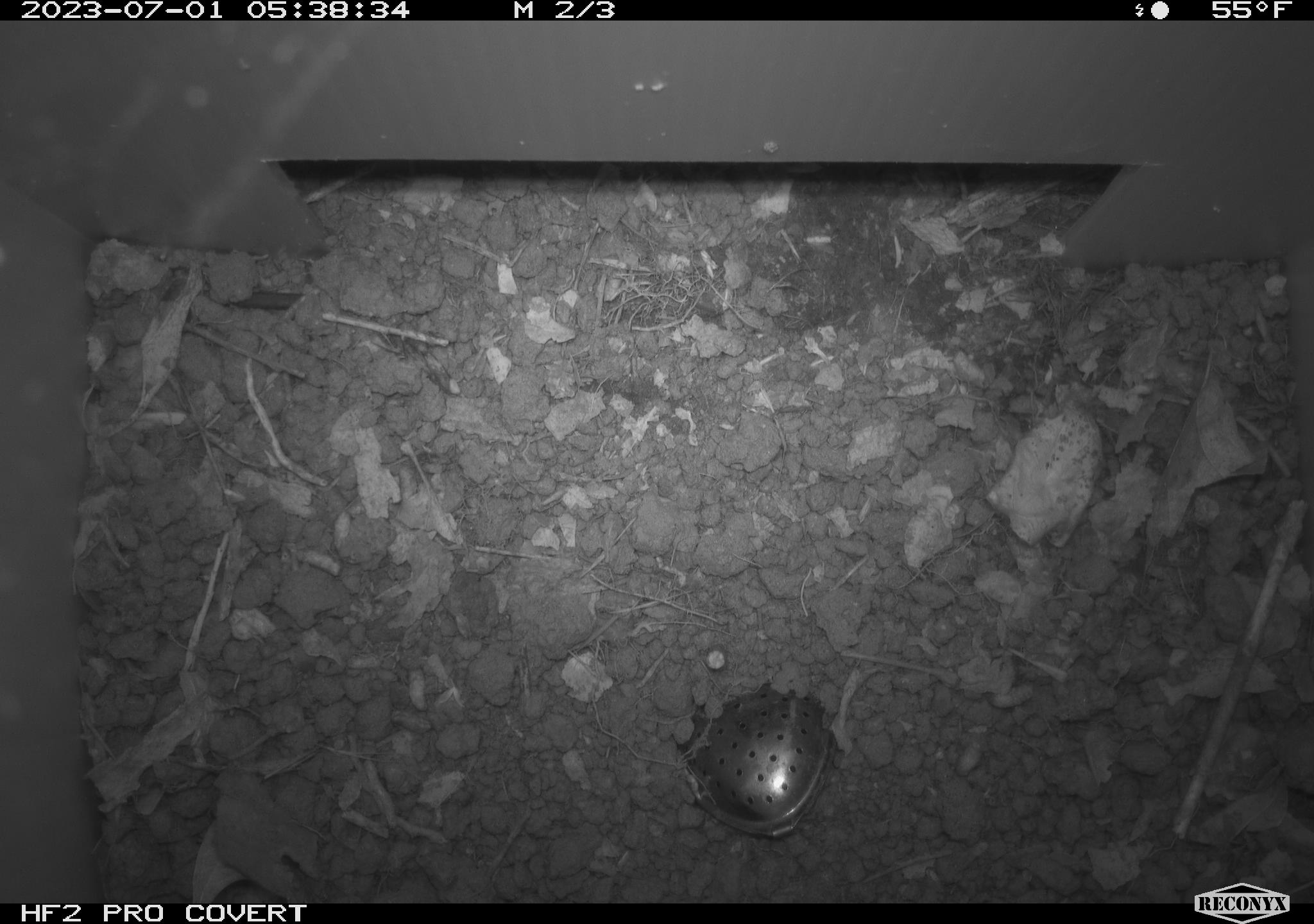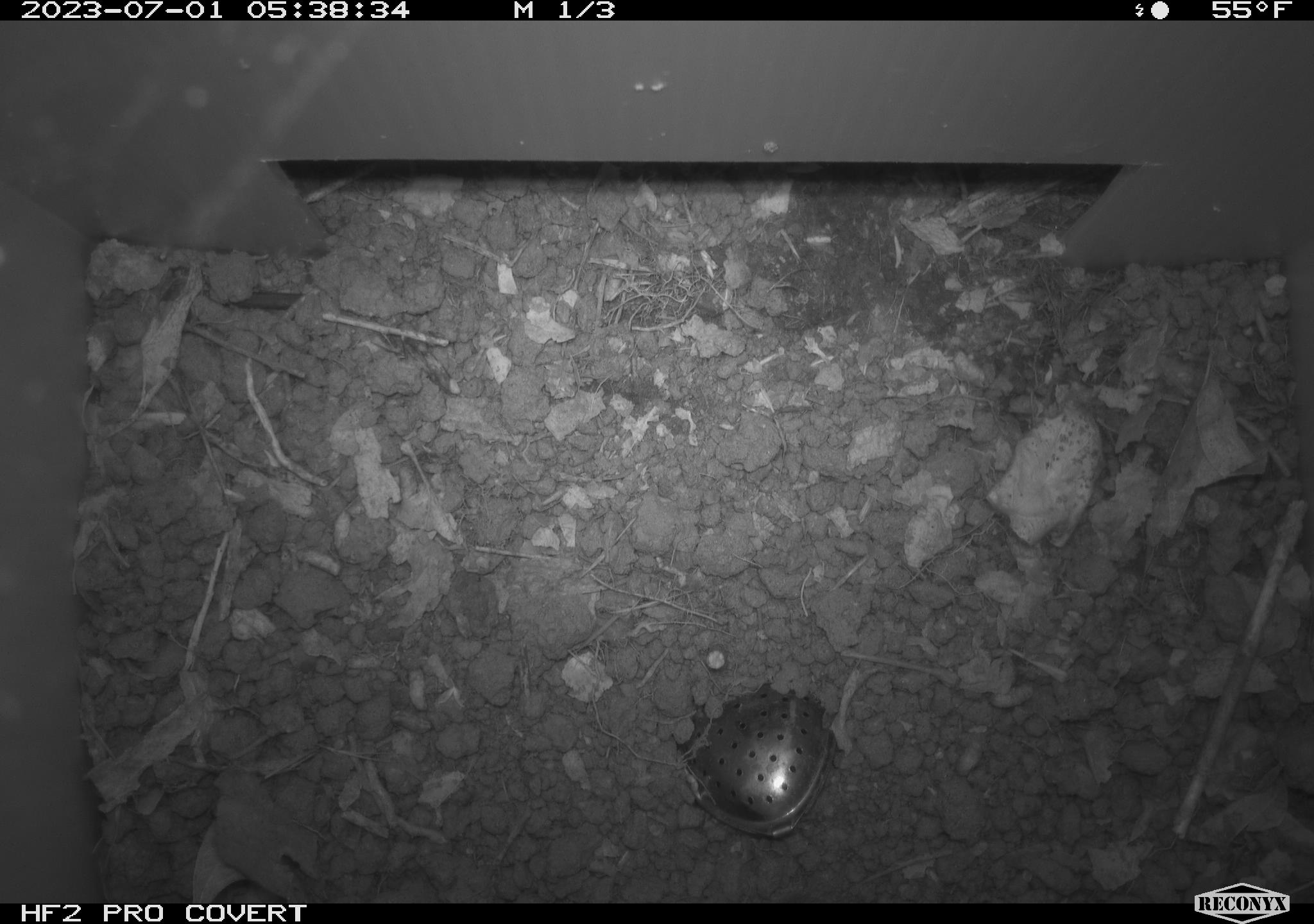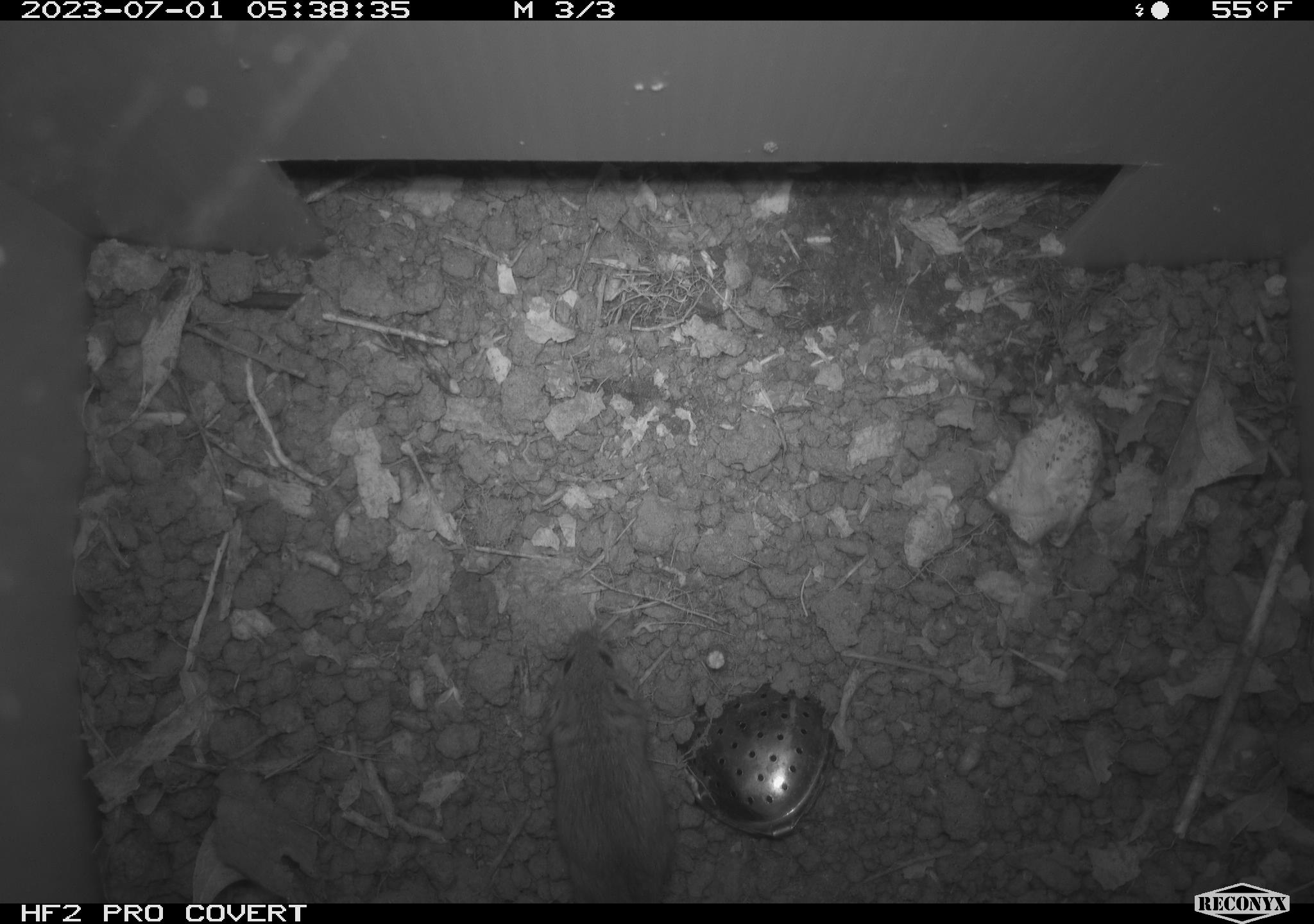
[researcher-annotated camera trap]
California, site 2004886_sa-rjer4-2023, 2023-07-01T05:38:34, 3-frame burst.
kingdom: Animalia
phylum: Chordata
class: Mammalia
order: Rodentia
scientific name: Rodentia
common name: mouse species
Mouse species (Rodentia).